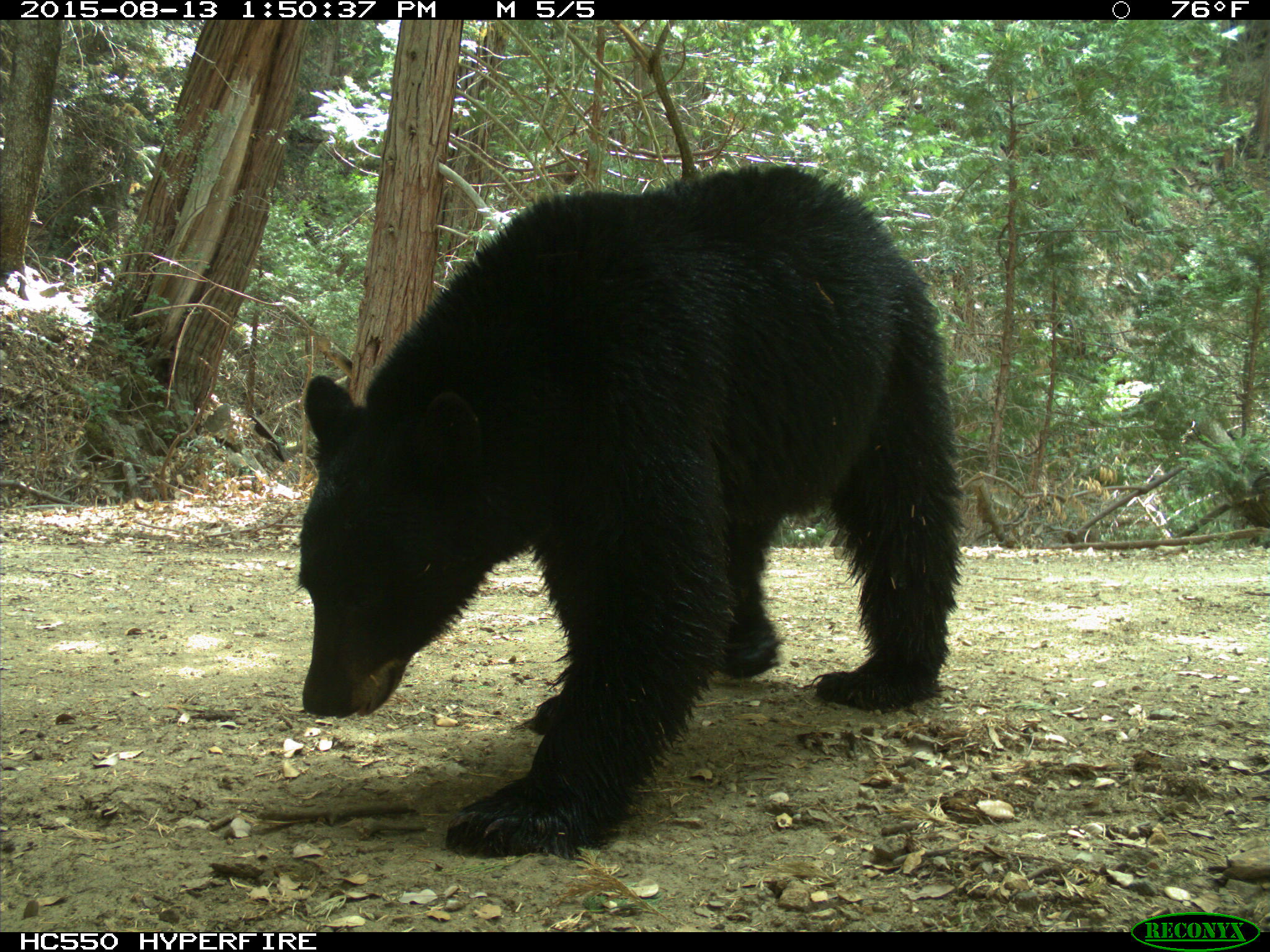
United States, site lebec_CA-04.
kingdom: Animalia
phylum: Chordata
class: Mammalia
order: Carnivora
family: Ursidae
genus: Ursus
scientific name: Ursus americanus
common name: american black bear